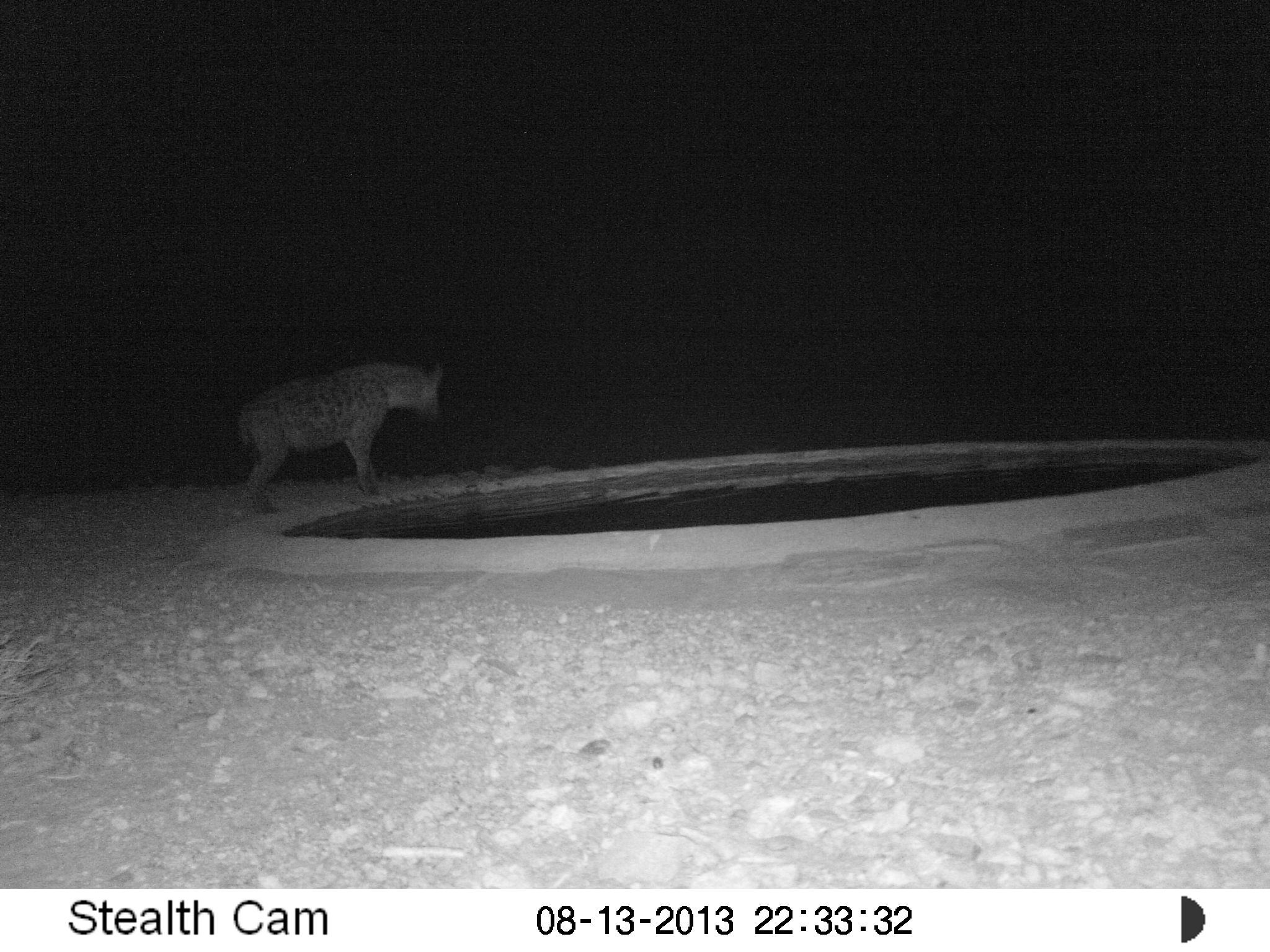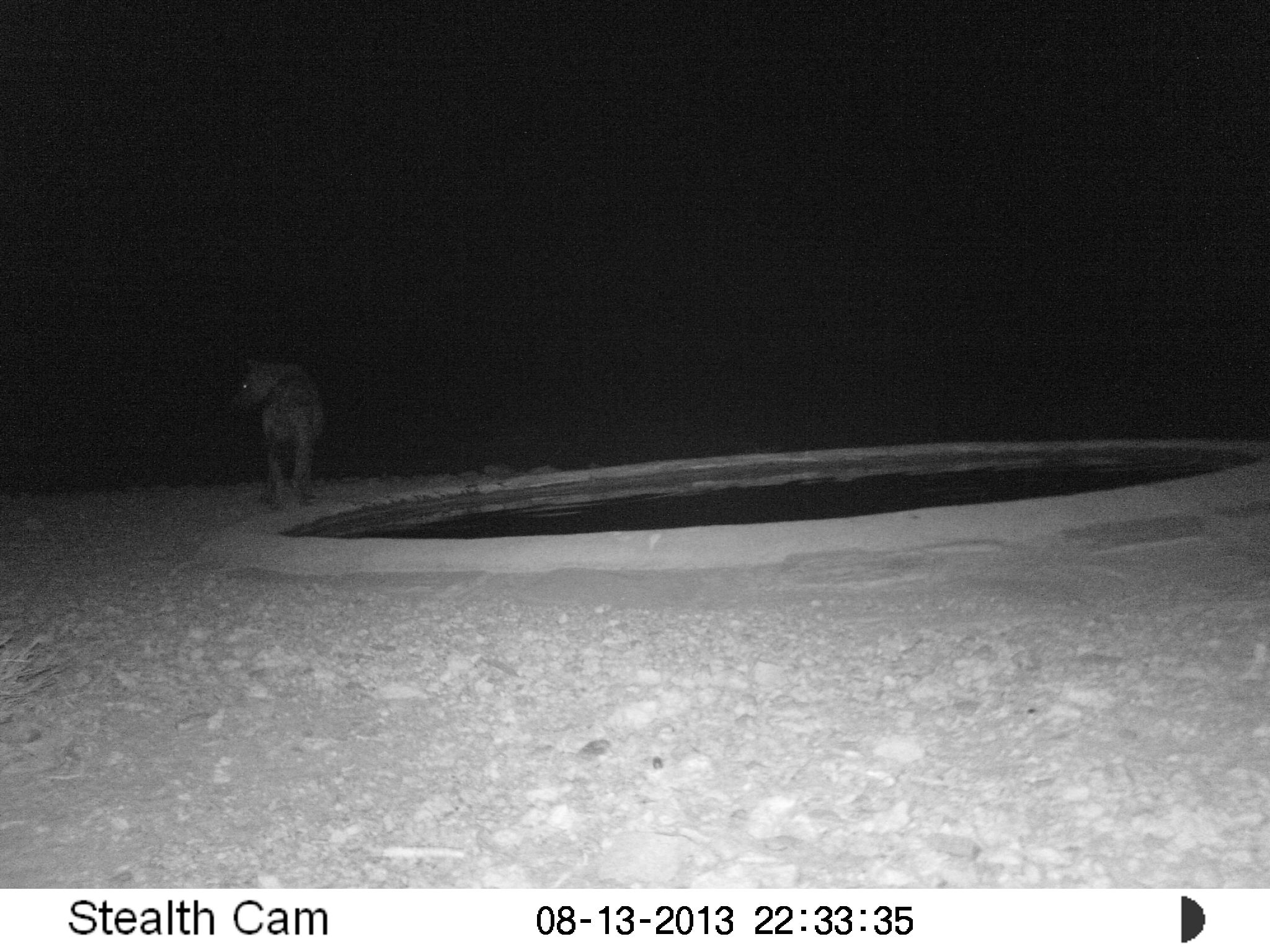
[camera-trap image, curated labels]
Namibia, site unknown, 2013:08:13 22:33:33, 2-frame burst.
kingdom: Animalia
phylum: Chordata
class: Mammalia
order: Carnivora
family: Hyaenidae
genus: Crocuta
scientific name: Crocuta crocuta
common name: spotted hyena